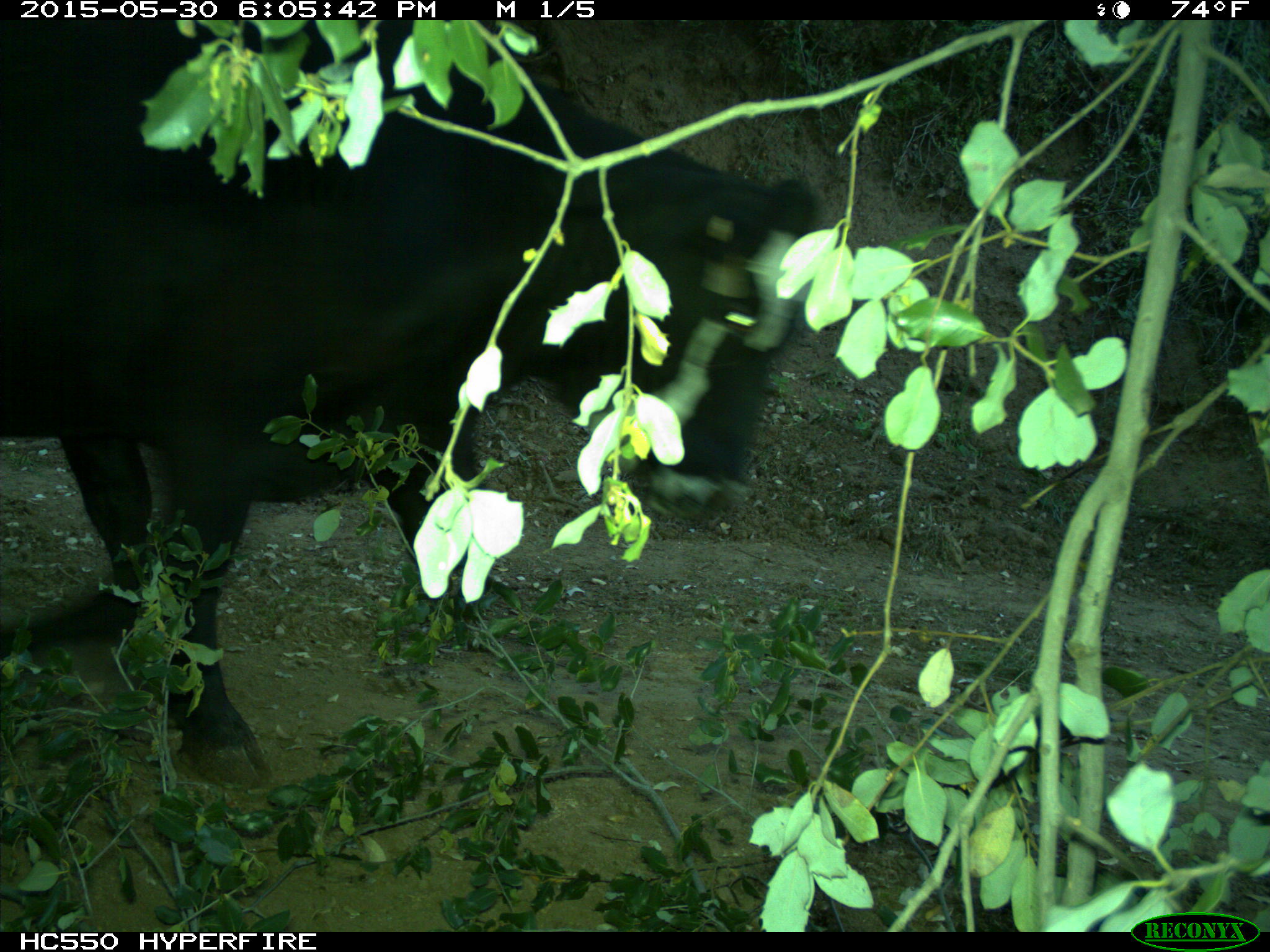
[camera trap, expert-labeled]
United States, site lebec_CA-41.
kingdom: Animalia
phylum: Chordata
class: Mammalia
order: Artiodactyla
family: Bovidae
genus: Bos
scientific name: Bos taurus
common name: domestic cow